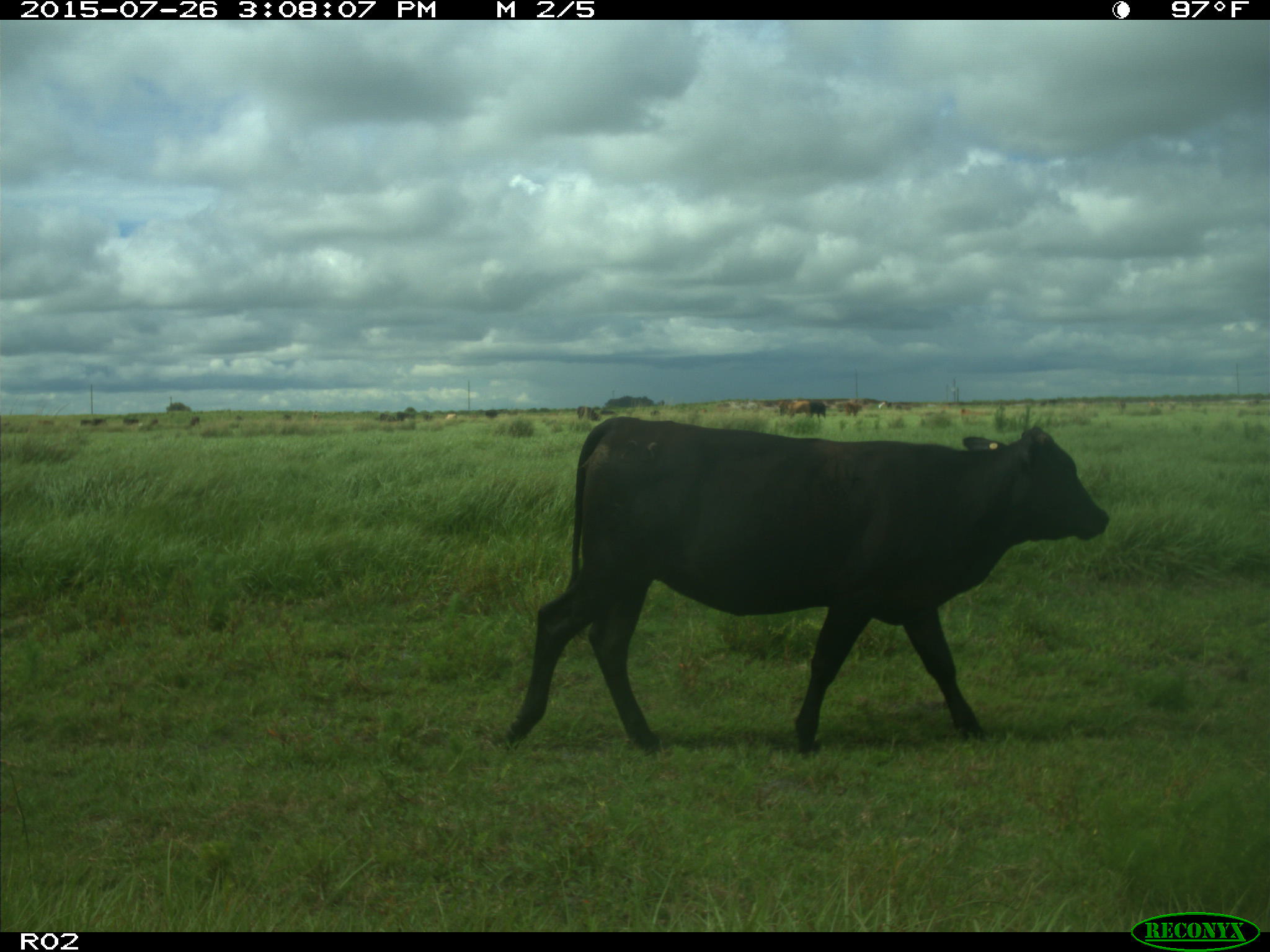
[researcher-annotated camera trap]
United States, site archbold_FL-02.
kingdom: Animalia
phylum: Chordata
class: Mammalia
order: Artiodactyla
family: Bovidae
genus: Bos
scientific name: Bos taurus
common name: domestic cow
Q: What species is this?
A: Bos taurus (domestic cow).